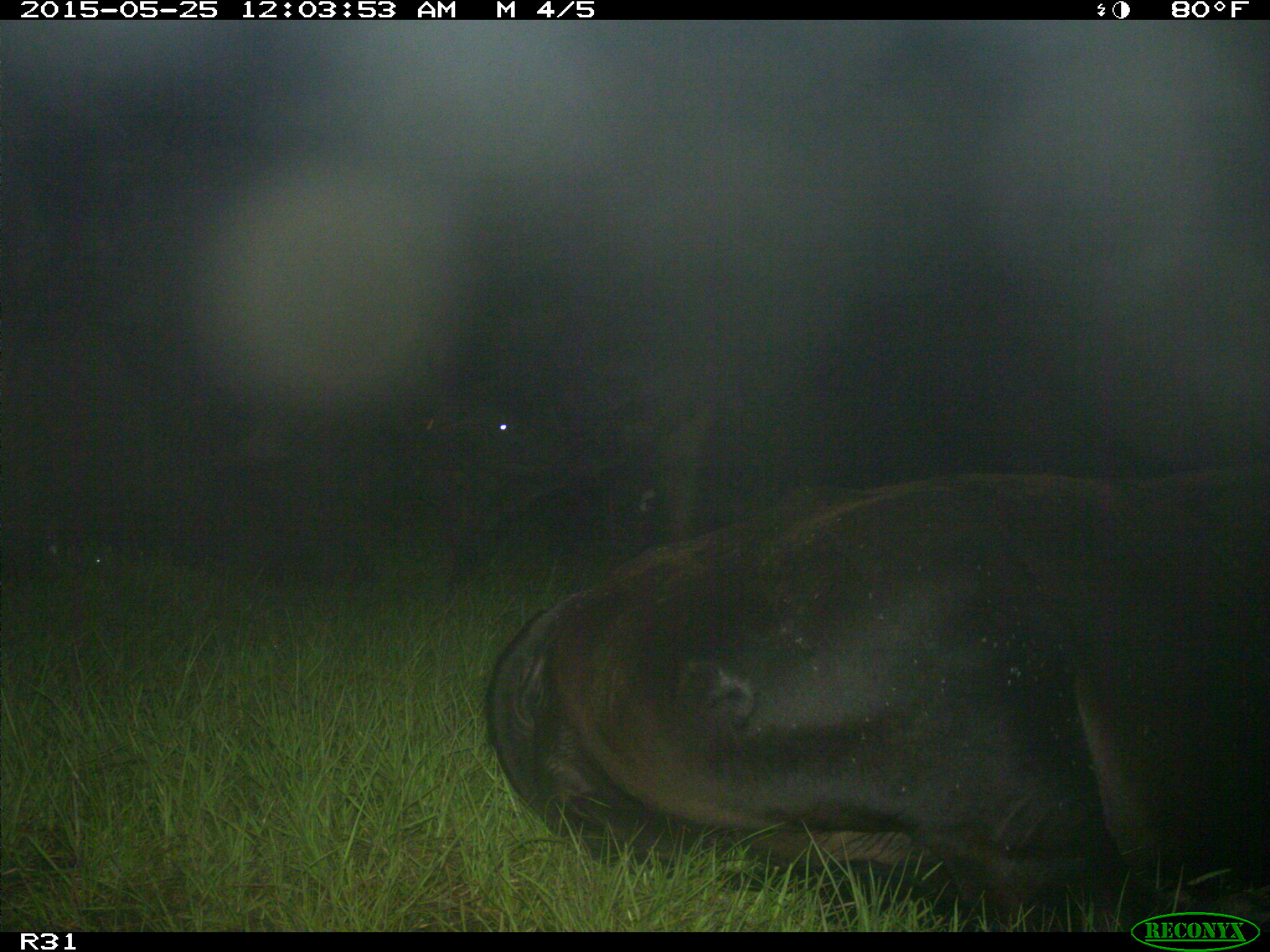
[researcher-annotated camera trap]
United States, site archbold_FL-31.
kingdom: Animalia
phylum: Chordata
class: Mammalia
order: Artiodactyla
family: Bovidae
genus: Bos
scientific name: Bos taurus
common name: domestic cow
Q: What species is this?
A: Bos taurus (domestic cow).